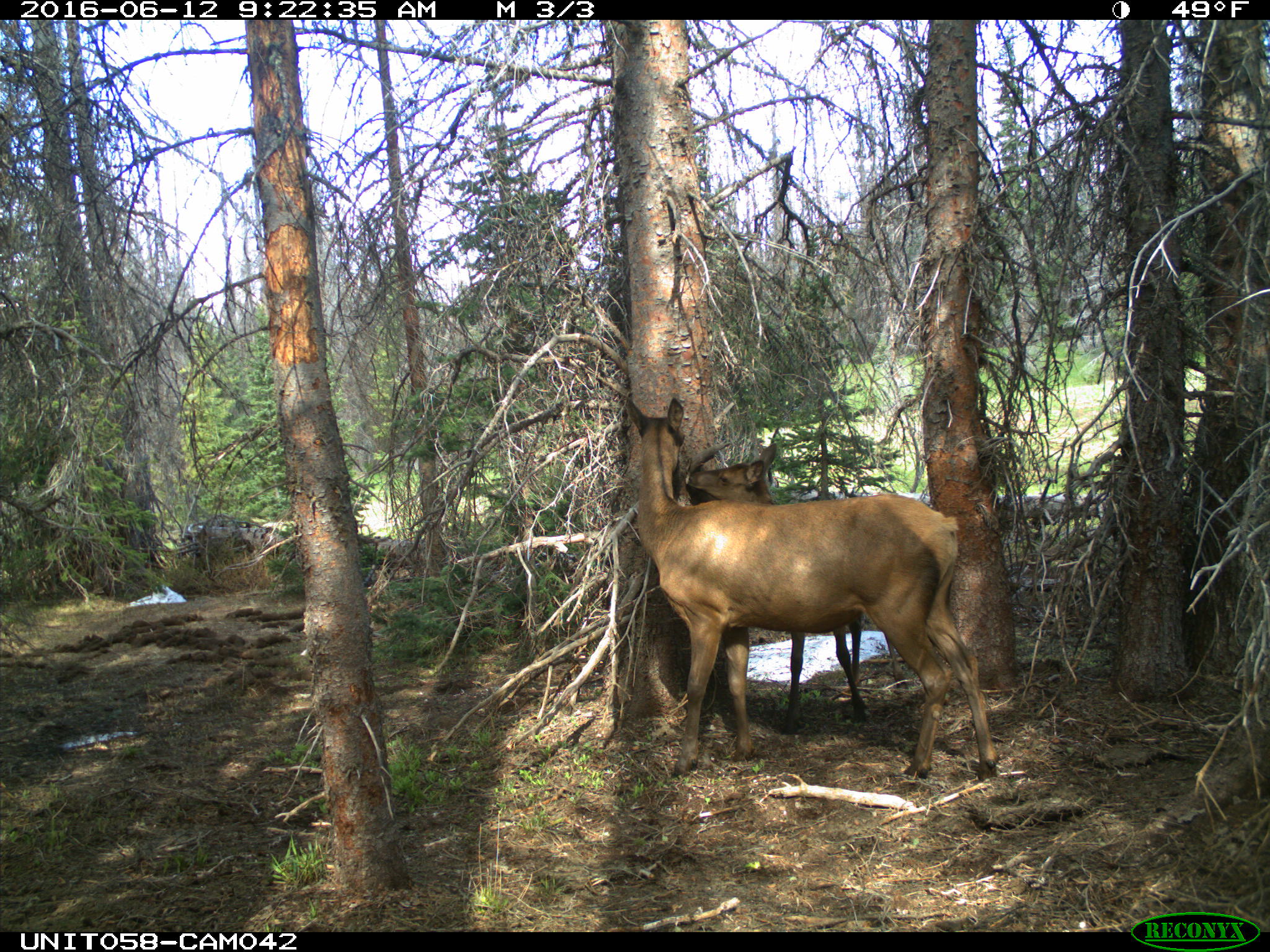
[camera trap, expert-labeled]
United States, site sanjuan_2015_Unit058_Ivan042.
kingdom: Animalia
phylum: Chordata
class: Mammalia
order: Artiodactyla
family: Cervidae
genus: Cervus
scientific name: Cervus elaphus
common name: red deer